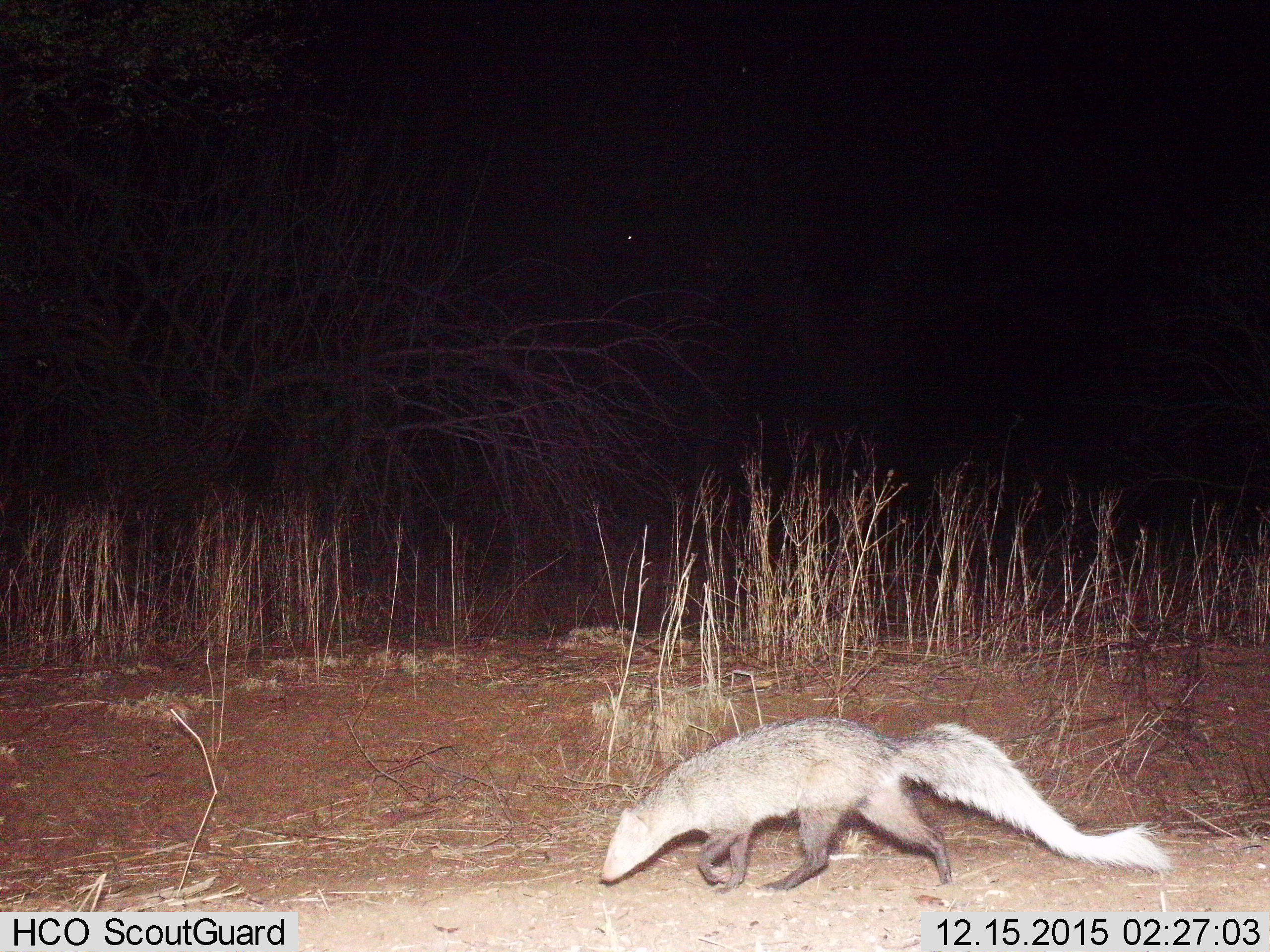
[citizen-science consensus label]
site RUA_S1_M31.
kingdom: Animalia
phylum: Chordata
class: Mammalia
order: Carnivora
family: Herpestidae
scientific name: Herpestidae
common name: mongoose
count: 1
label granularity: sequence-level